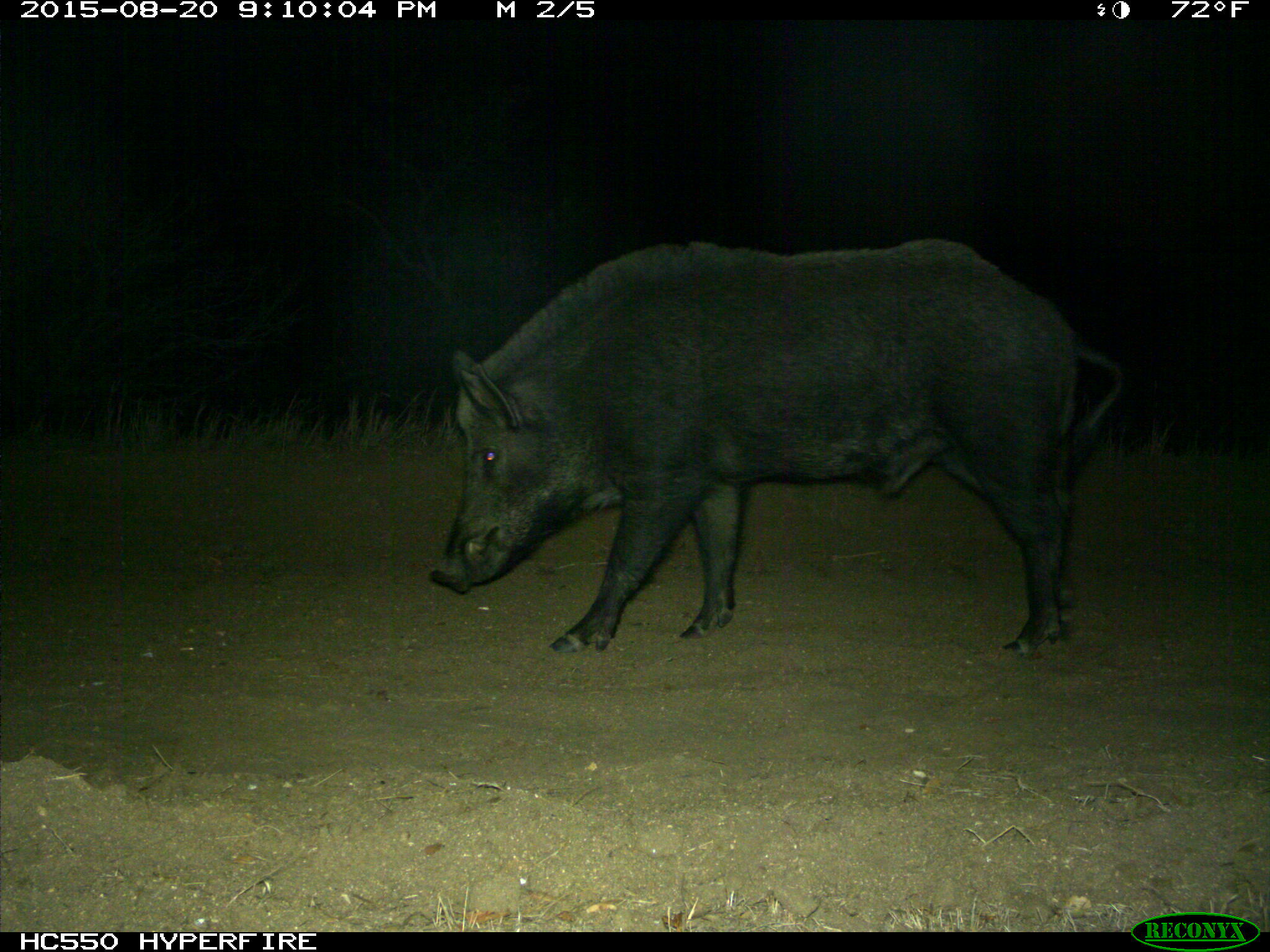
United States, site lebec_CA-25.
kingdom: Animalia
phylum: Chordata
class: Mammalia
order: Artiodactyla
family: Suidae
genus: Sus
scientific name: Sus scrofa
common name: wild boar